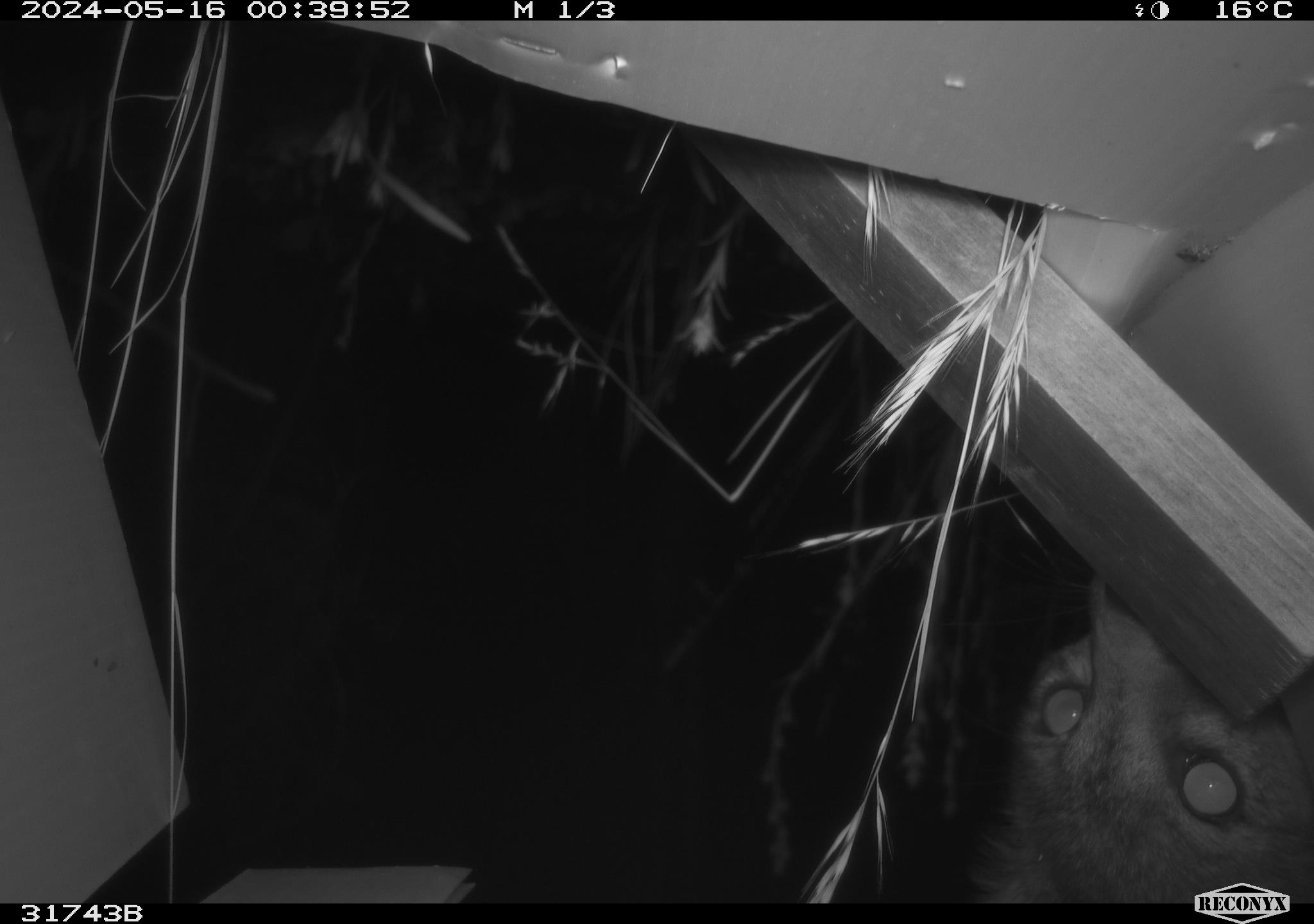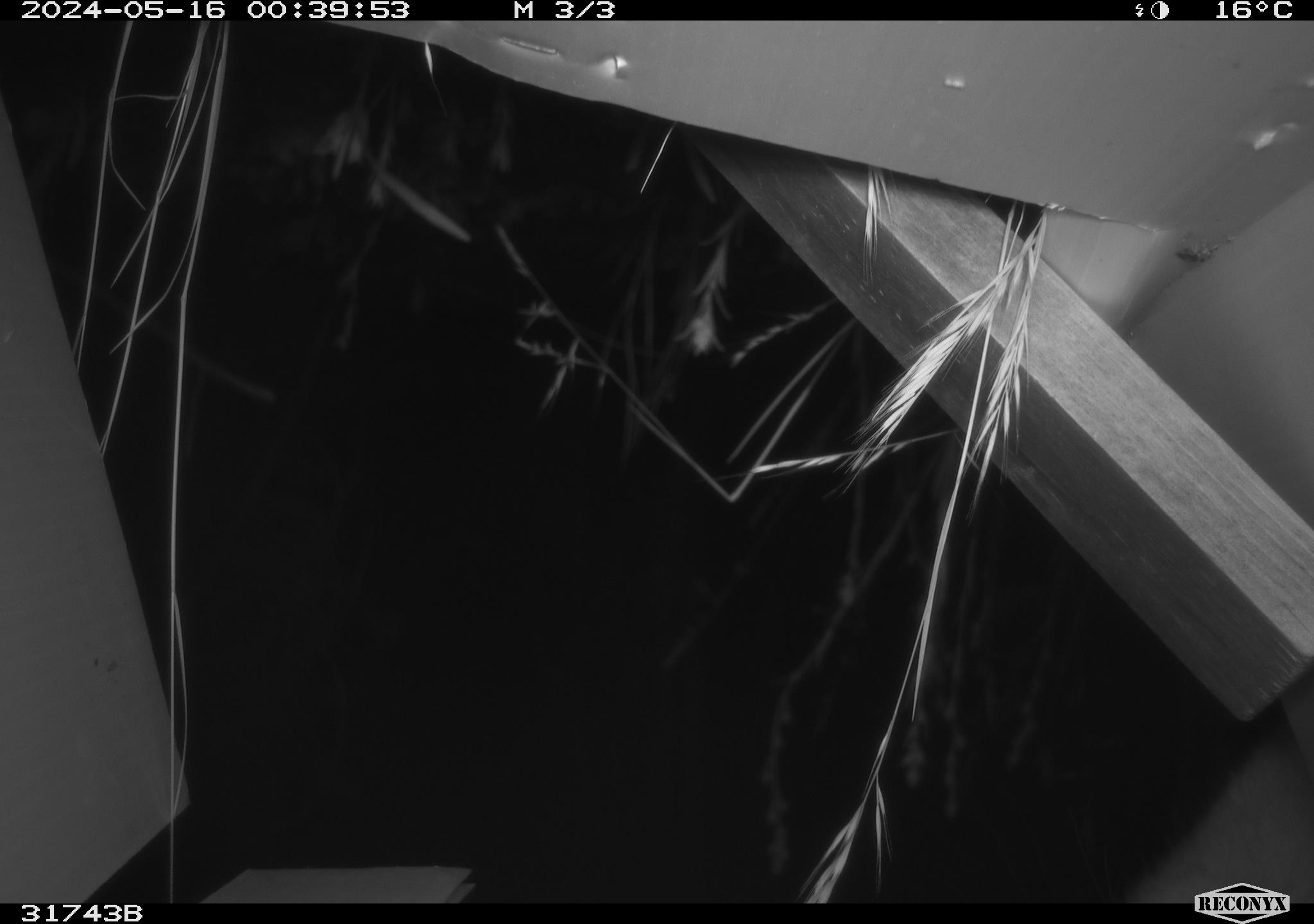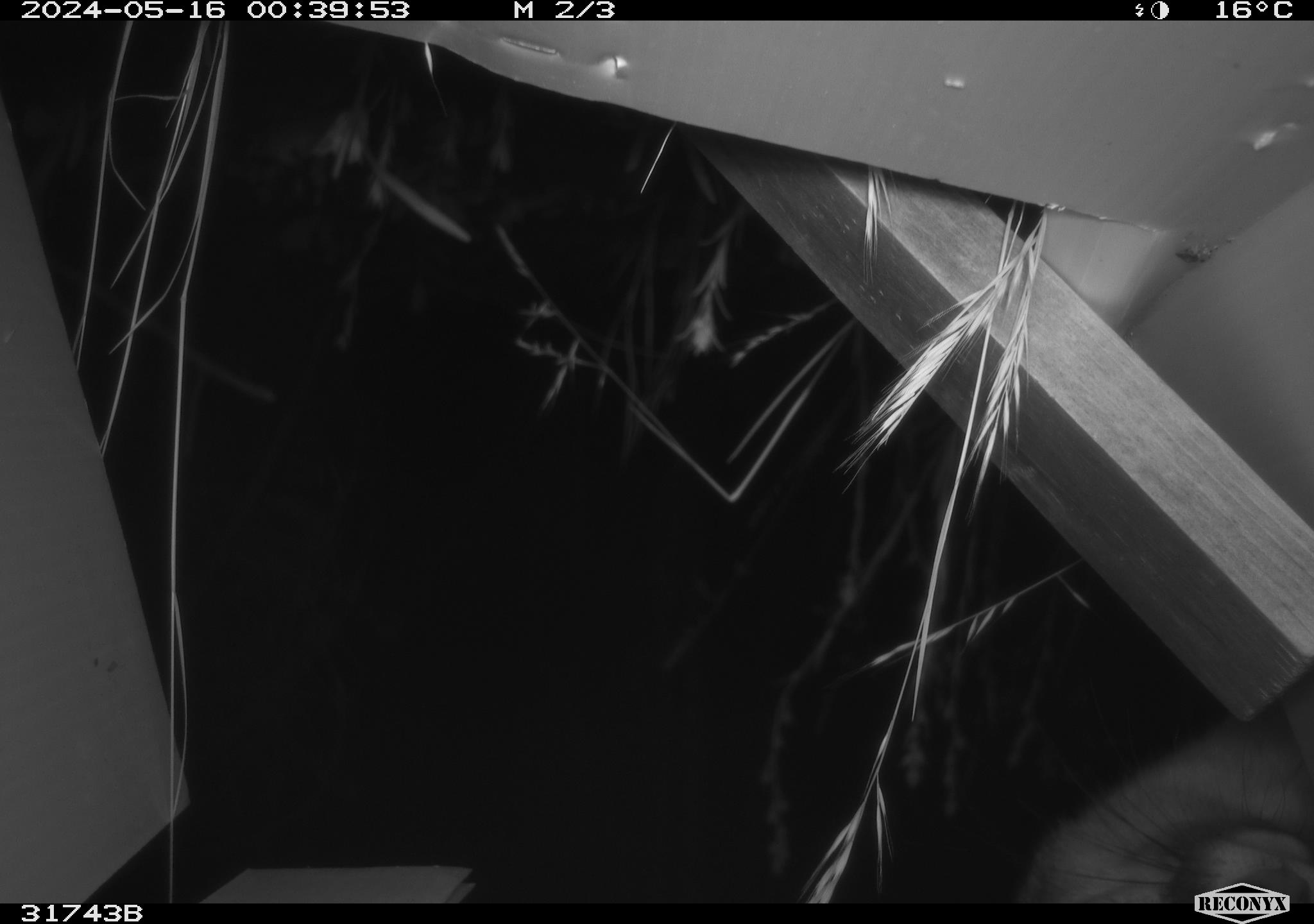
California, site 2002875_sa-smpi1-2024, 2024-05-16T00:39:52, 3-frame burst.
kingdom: Animalia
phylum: Chordata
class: Mammalia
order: Carnivora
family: Canidae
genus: Urocyon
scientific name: Urocyon cinereoargenteus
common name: grey fox